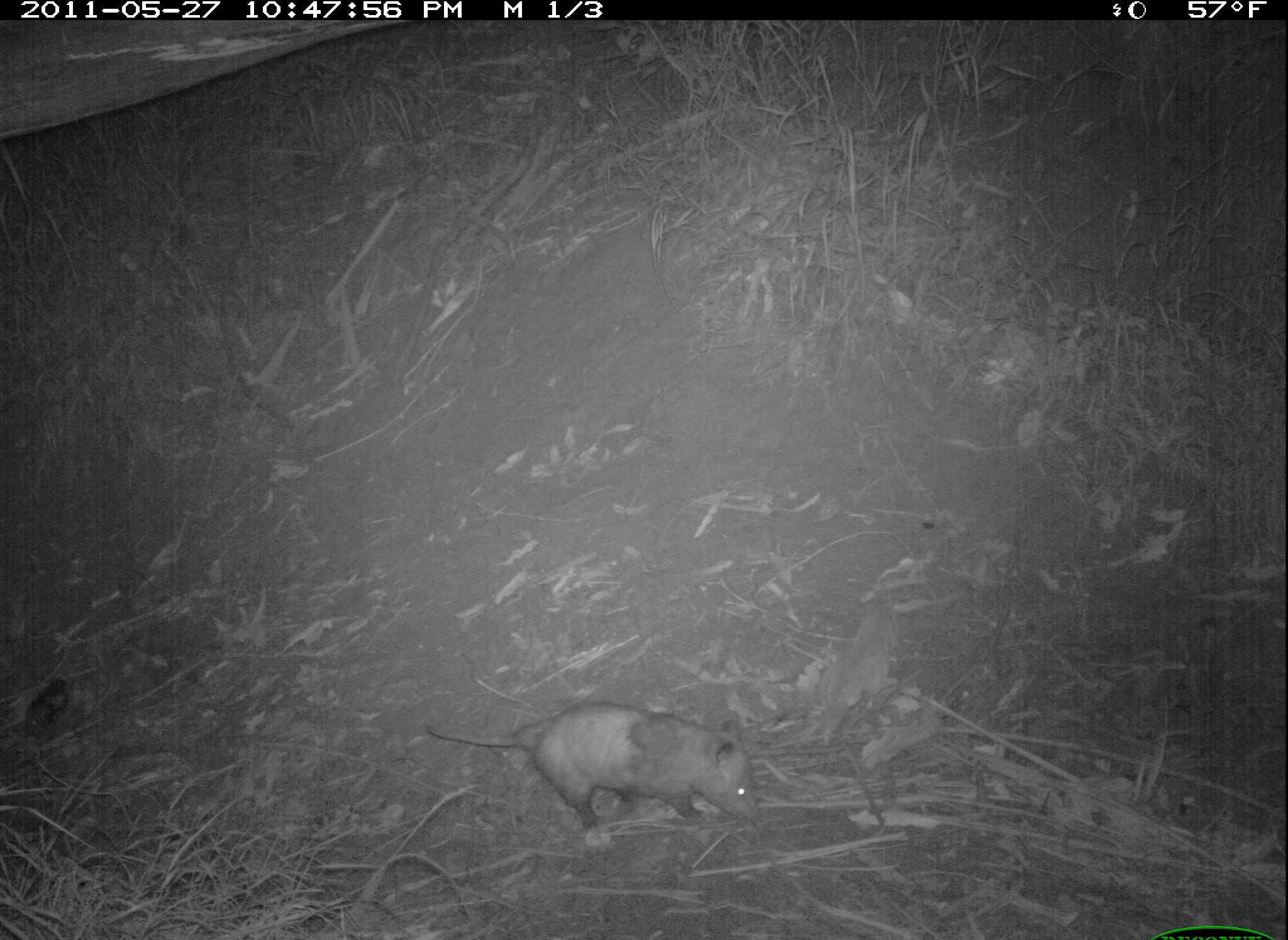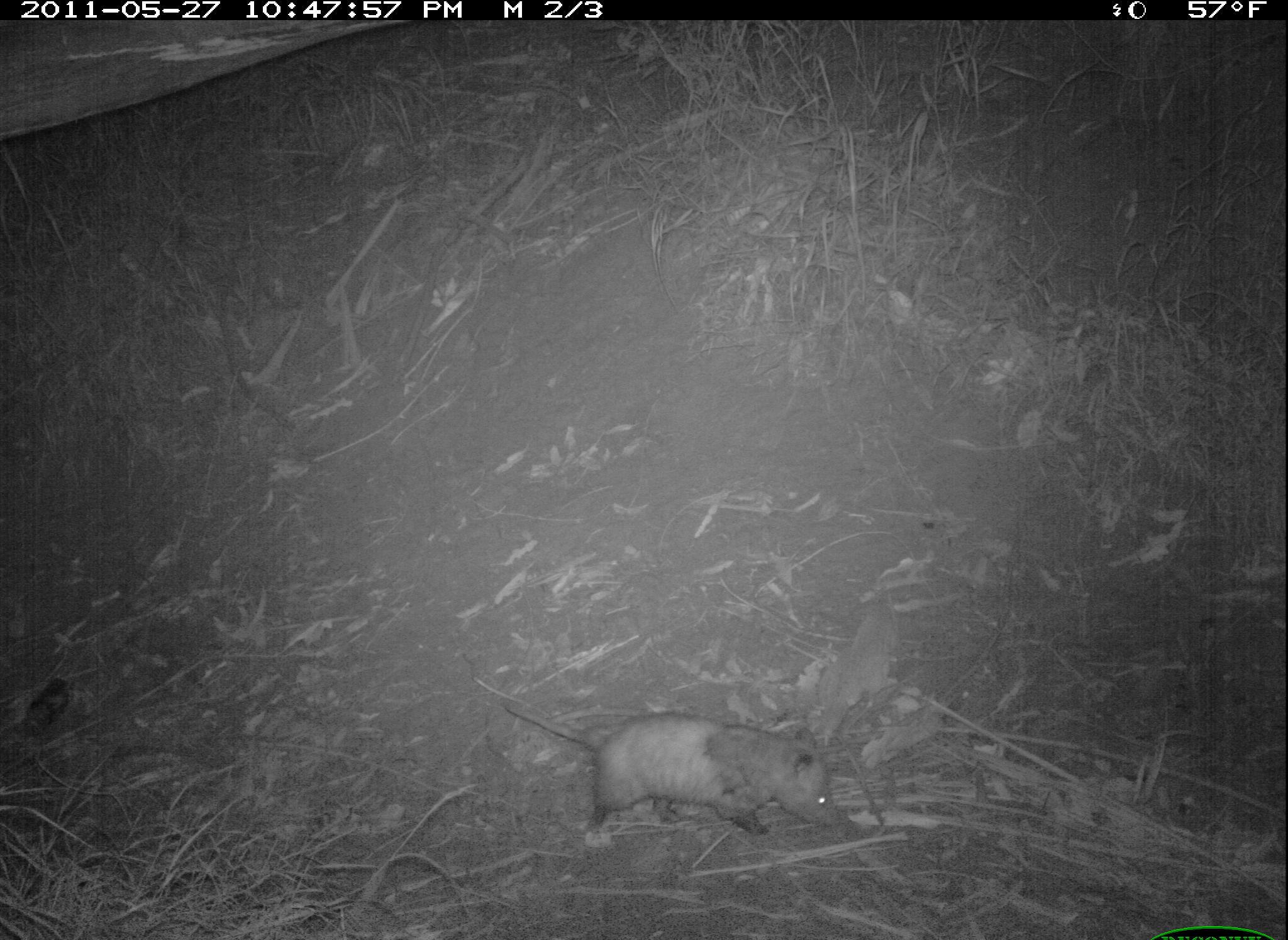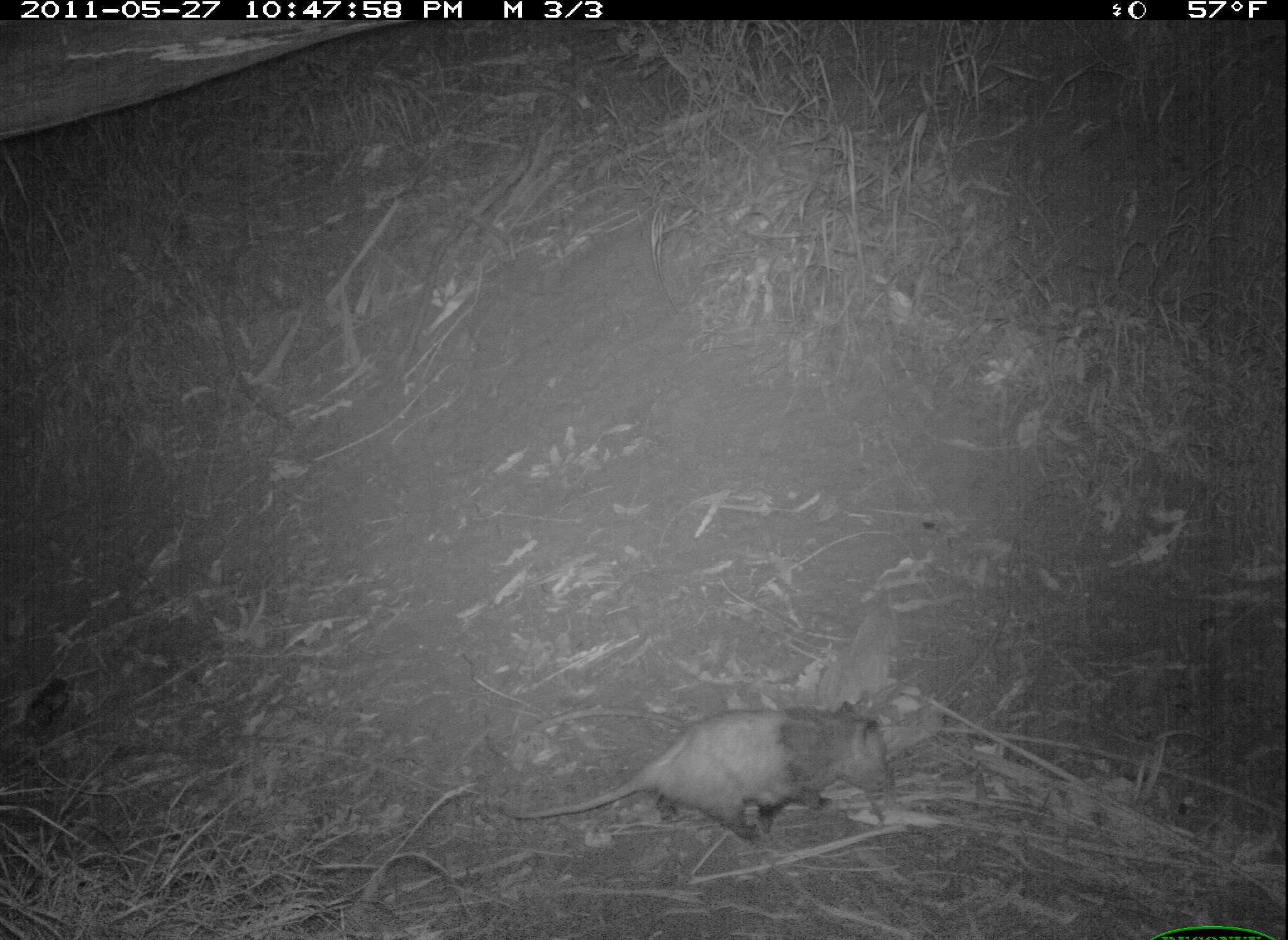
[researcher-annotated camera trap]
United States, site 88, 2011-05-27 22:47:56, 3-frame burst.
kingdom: Animalia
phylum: Chordata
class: Mammalia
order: Didelphimorphia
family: Didelphidae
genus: Didelphis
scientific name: Didelphis virginiana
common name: virginia opossum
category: opossum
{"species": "opossum (virginia opossum) (Didelphis virginiana)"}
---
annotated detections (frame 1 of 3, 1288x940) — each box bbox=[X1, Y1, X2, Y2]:
opossum: bbox=[417, 701, 770, 854]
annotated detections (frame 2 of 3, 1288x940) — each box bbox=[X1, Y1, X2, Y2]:
opossum: bbox=[480, 675, 863, 863]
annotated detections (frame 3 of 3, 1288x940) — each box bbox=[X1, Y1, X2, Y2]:
opossum: bbox=[533, 688, 914, 834]